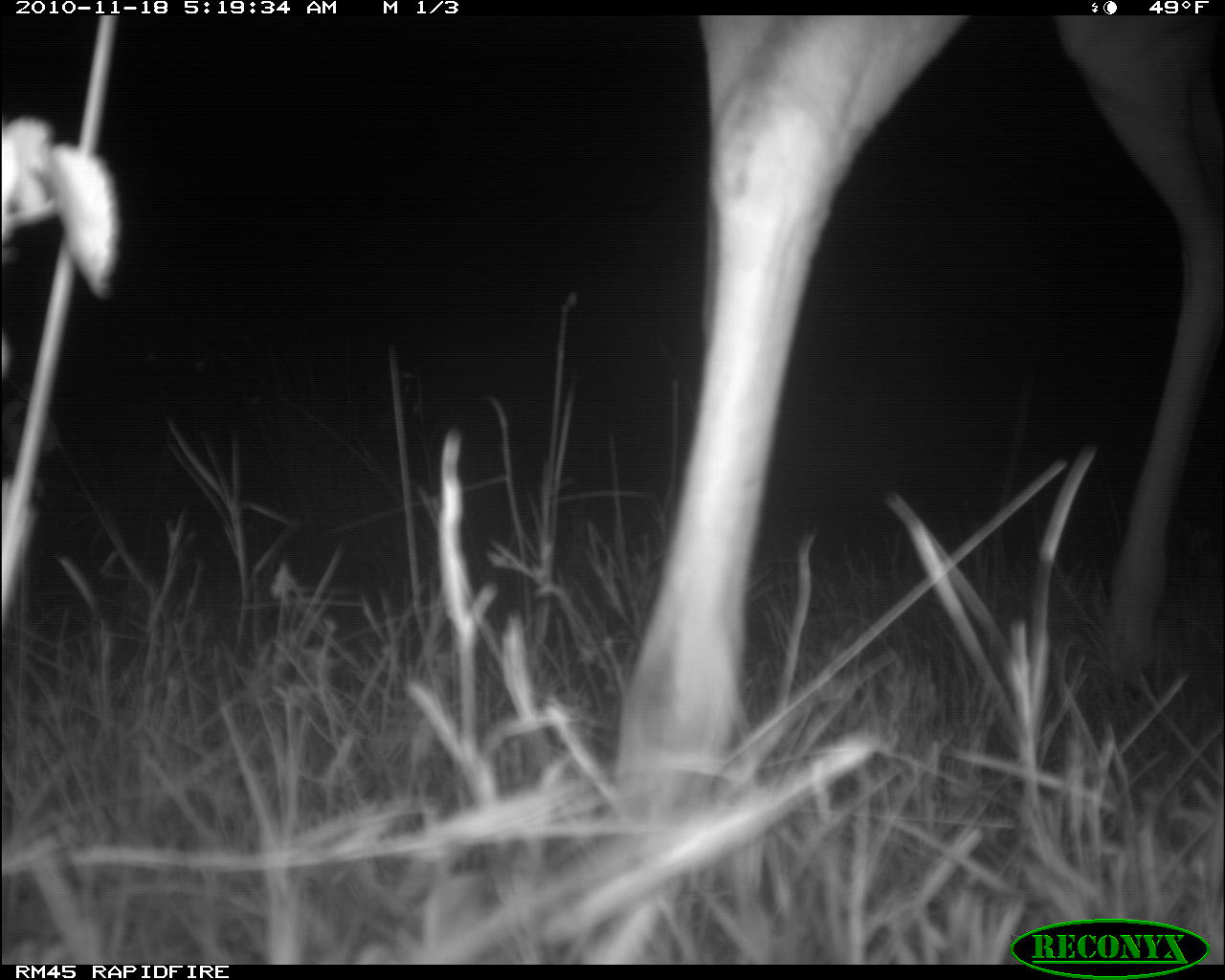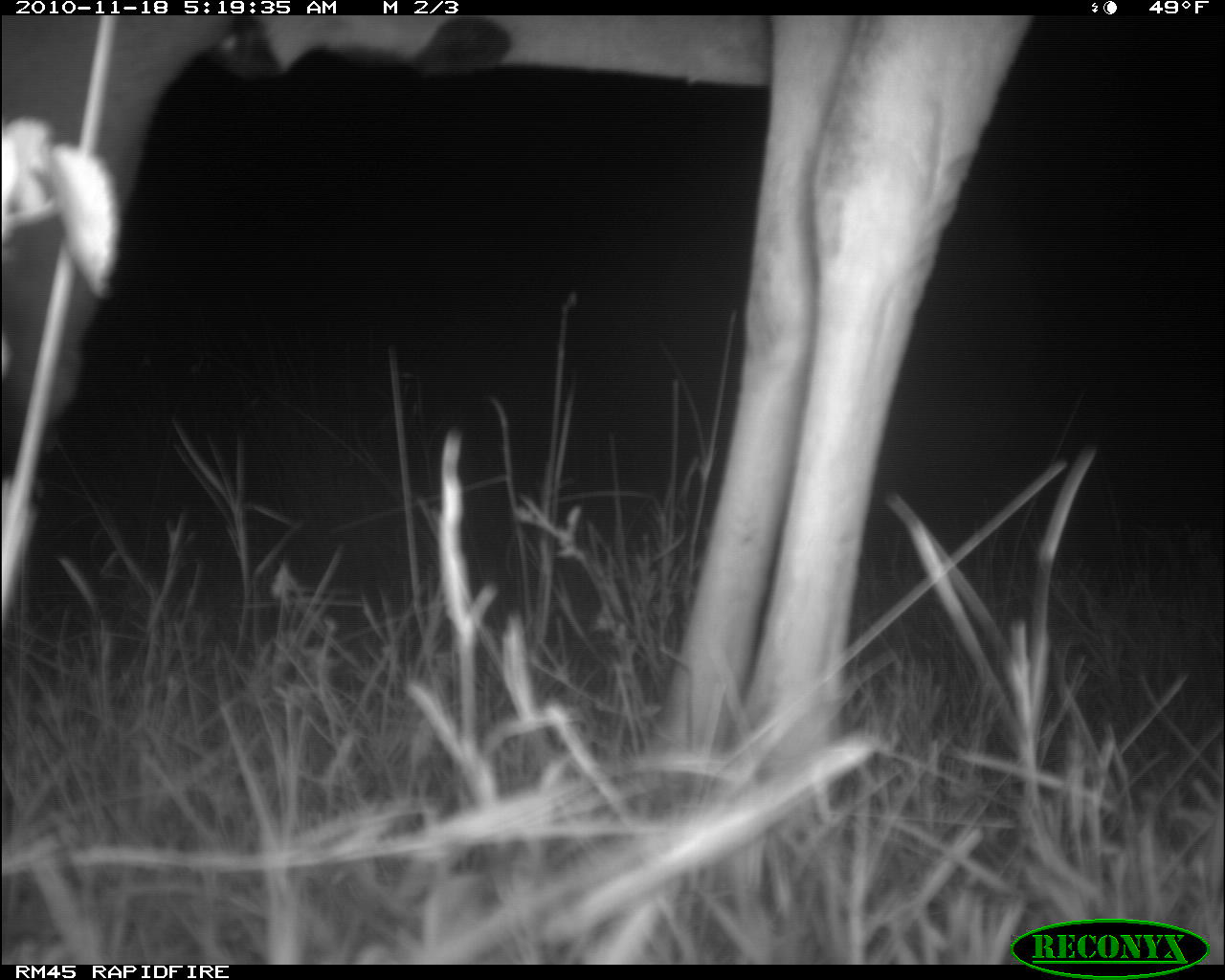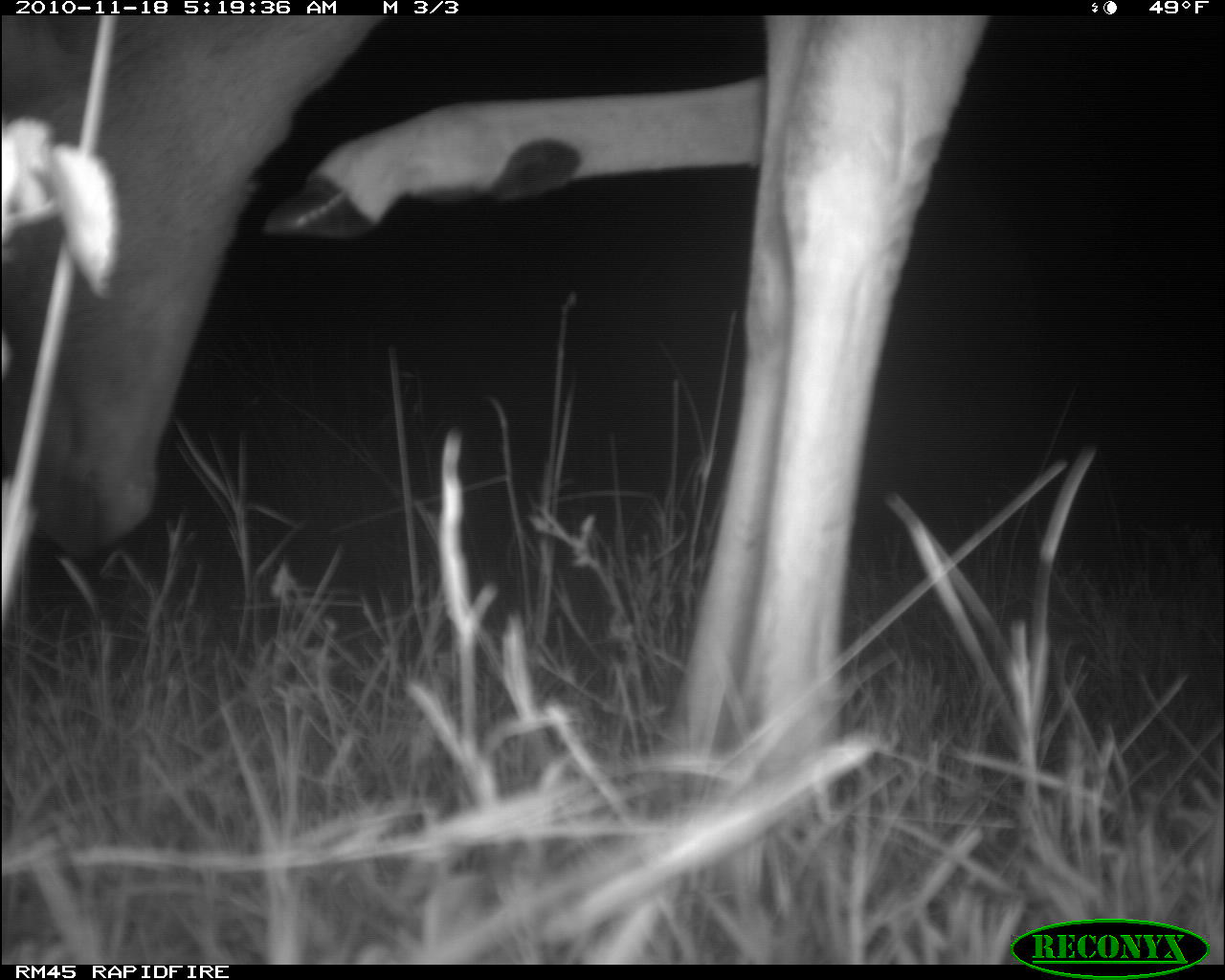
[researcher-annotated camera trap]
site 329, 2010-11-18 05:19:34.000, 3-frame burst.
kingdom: Animalia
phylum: Chordata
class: Mammalia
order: Artiodactyla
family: Bovidae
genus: Aepyceros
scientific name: Aepyceros melampus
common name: impala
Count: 1.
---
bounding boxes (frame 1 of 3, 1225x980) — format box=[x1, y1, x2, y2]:
aepyceros melampus: box=[600, 15, 1225, 843]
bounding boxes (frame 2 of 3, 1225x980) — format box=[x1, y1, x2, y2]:
aepyceros melampus: box=[0, 16, 1029, 788]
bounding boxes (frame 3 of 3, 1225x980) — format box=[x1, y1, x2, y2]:
aepyceros melampus: box=[0, 16, 988, 788]